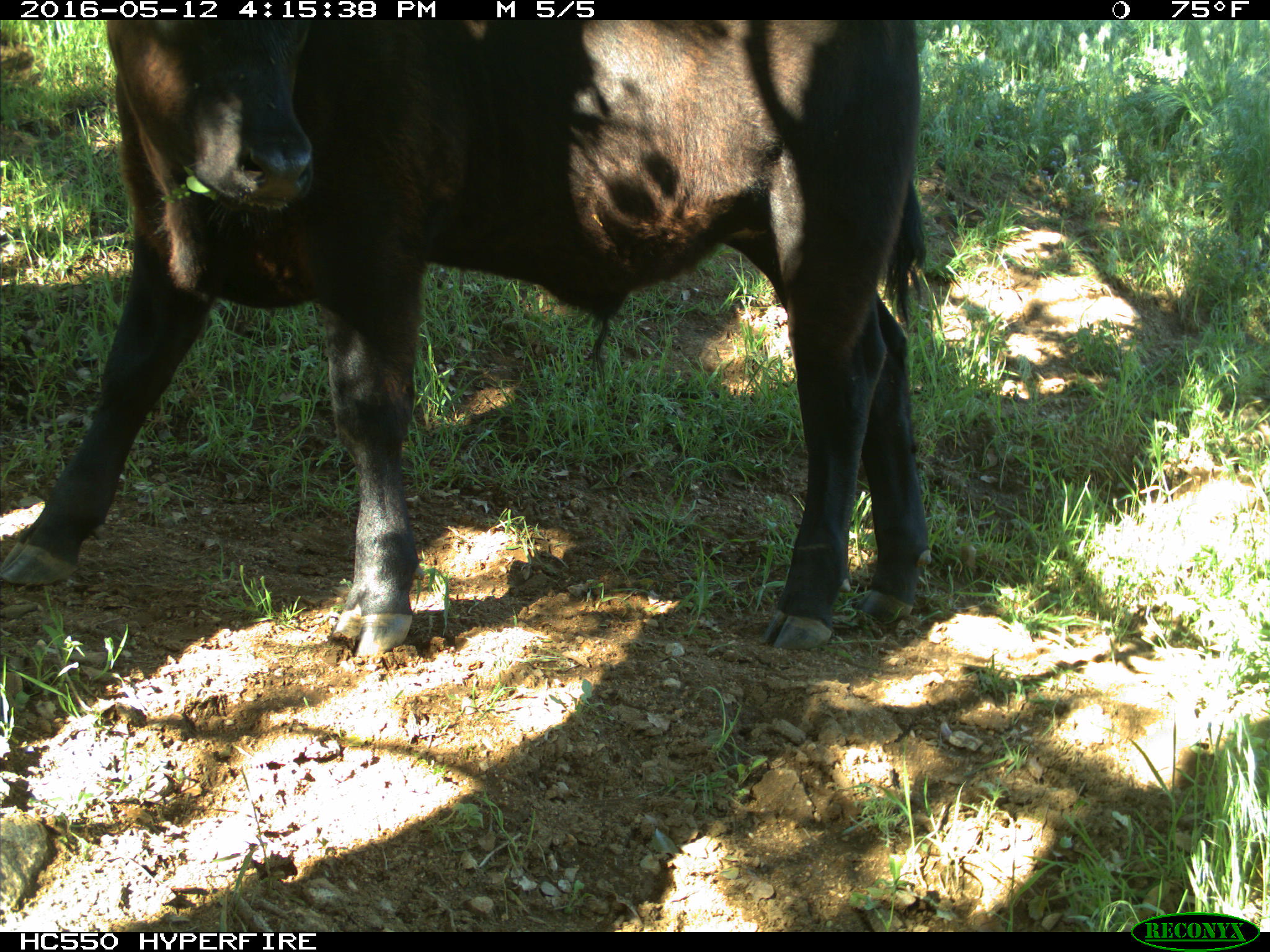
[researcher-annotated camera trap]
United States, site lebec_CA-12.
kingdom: Animalia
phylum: Chordata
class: Mammalia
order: Artiodactyla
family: Bovidae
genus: Bos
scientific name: Bos taurus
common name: domestic cow